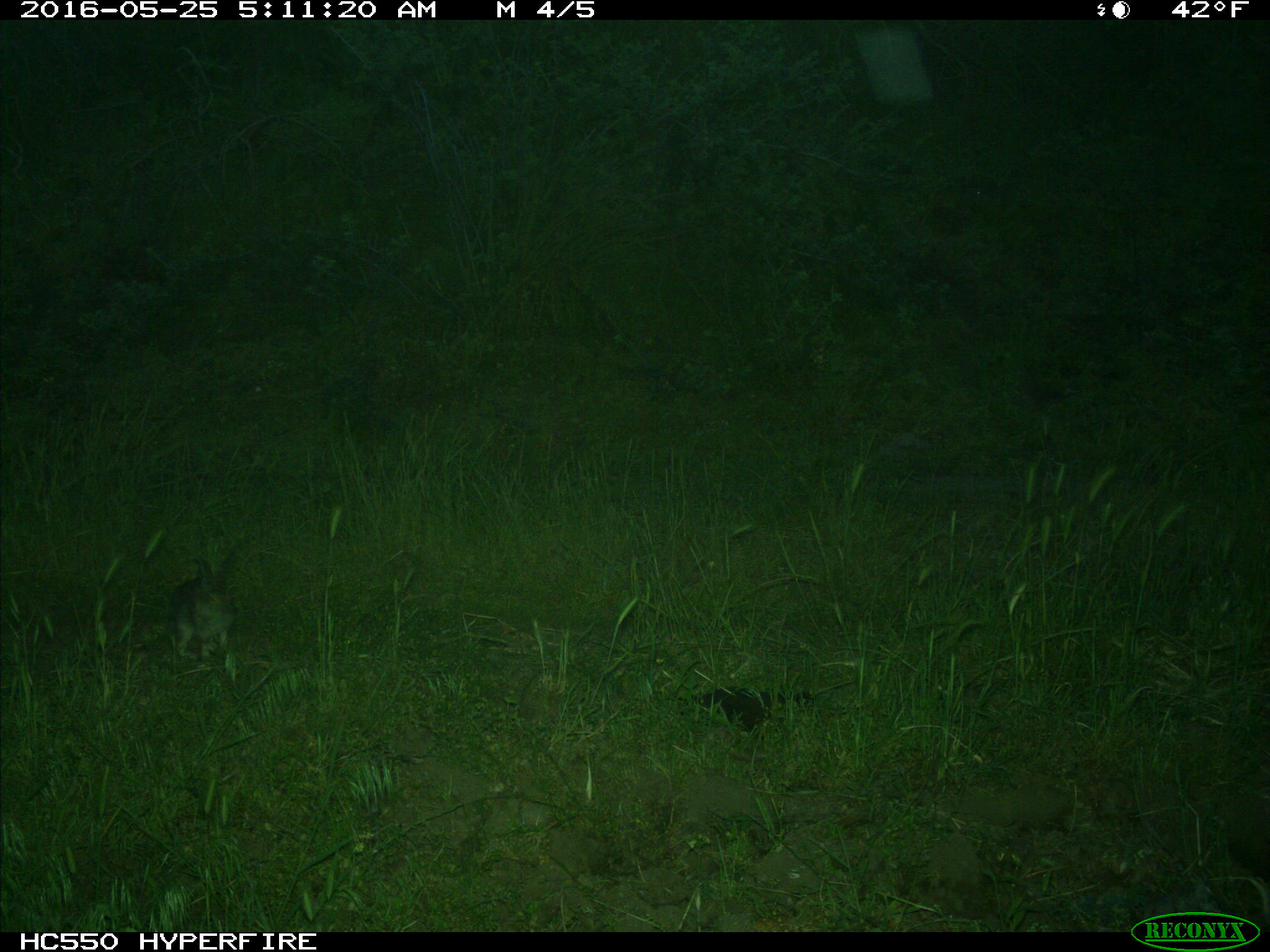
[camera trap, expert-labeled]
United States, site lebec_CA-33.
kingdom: Animalia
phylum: Chordata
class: Mammalia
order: Lagomorpha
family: Leporidae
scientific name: Leporidae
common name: rabbits and hares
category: unidentified rabbit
Unidentified rabbit (rabbits and hares) (Leporidae).